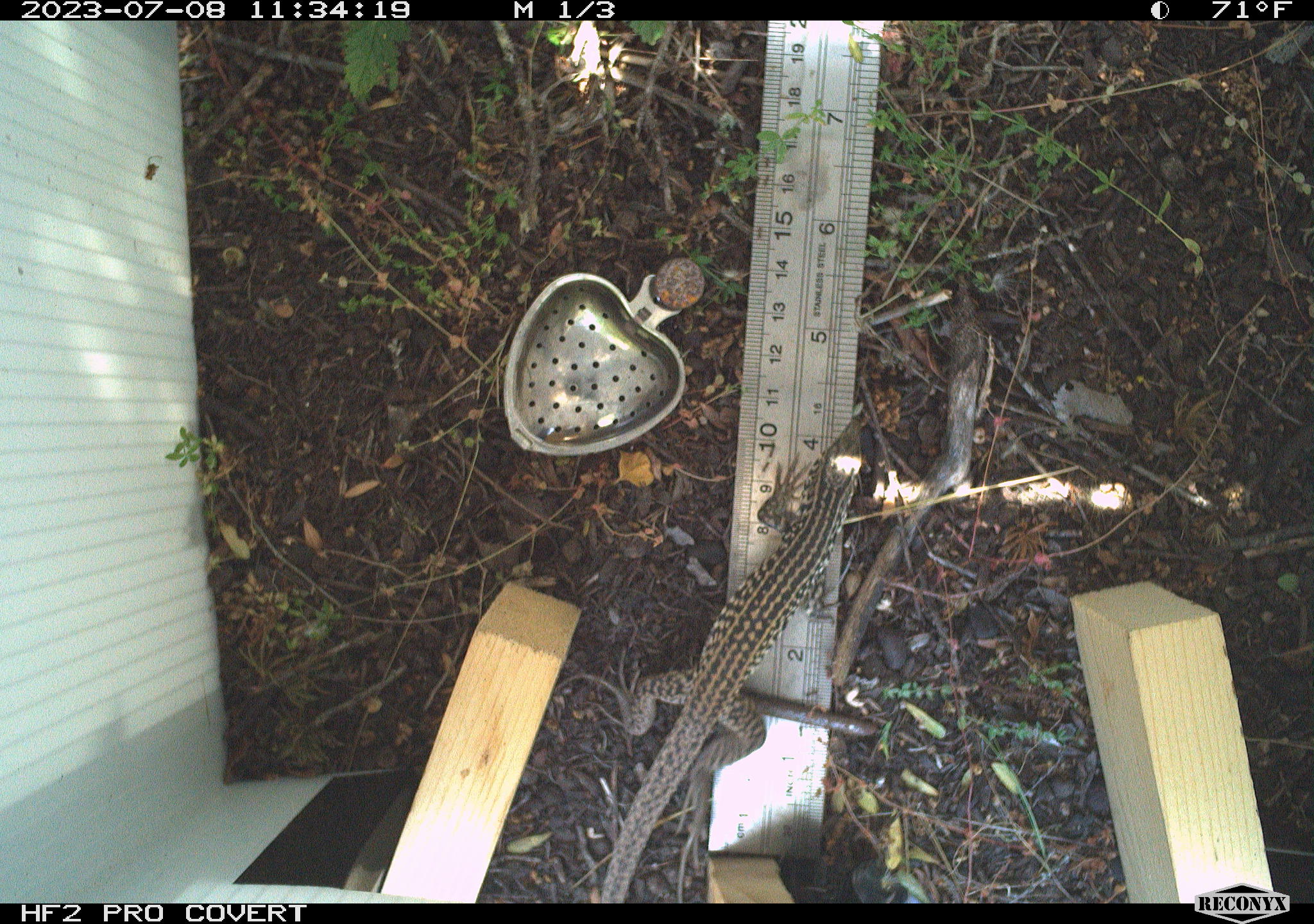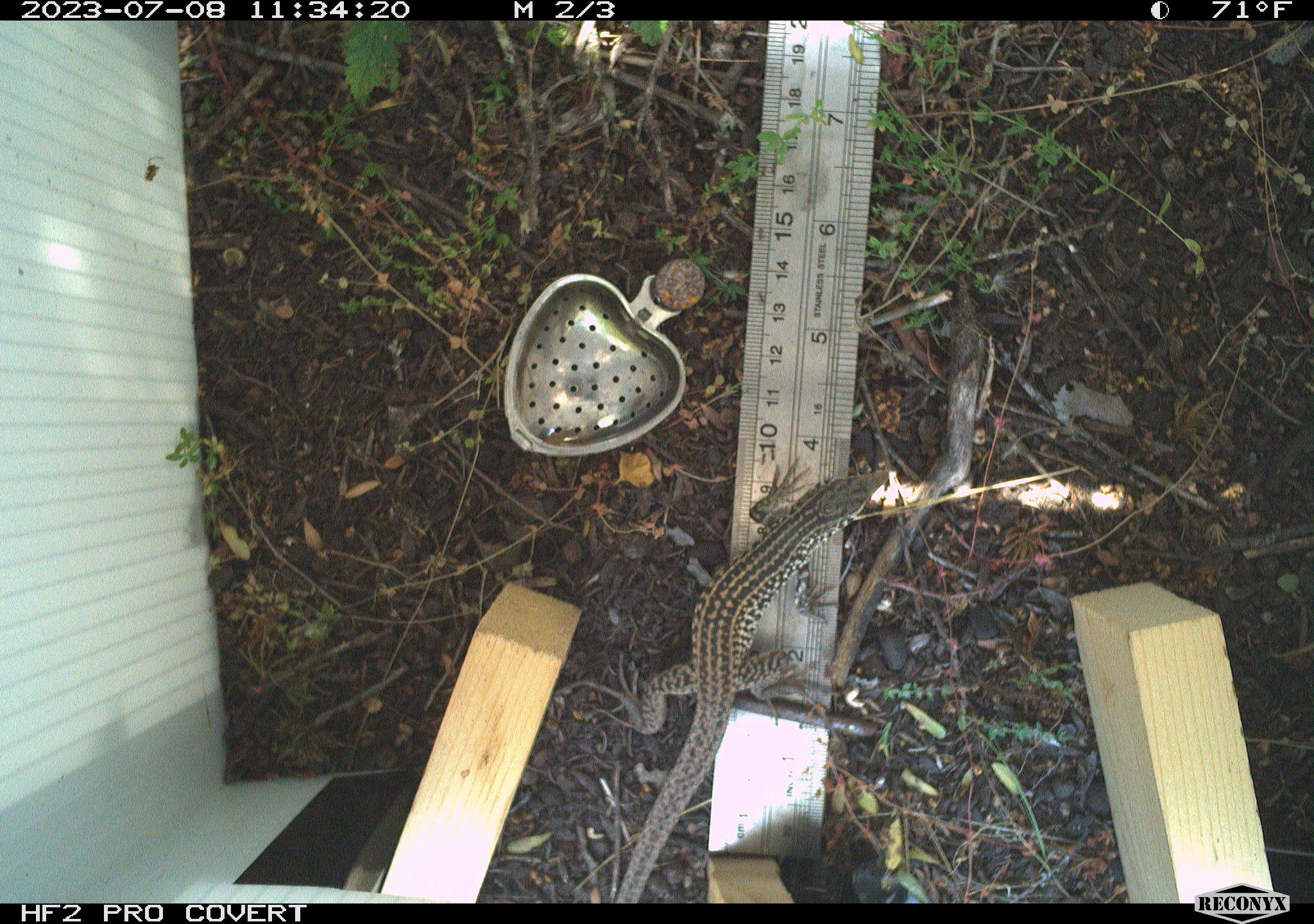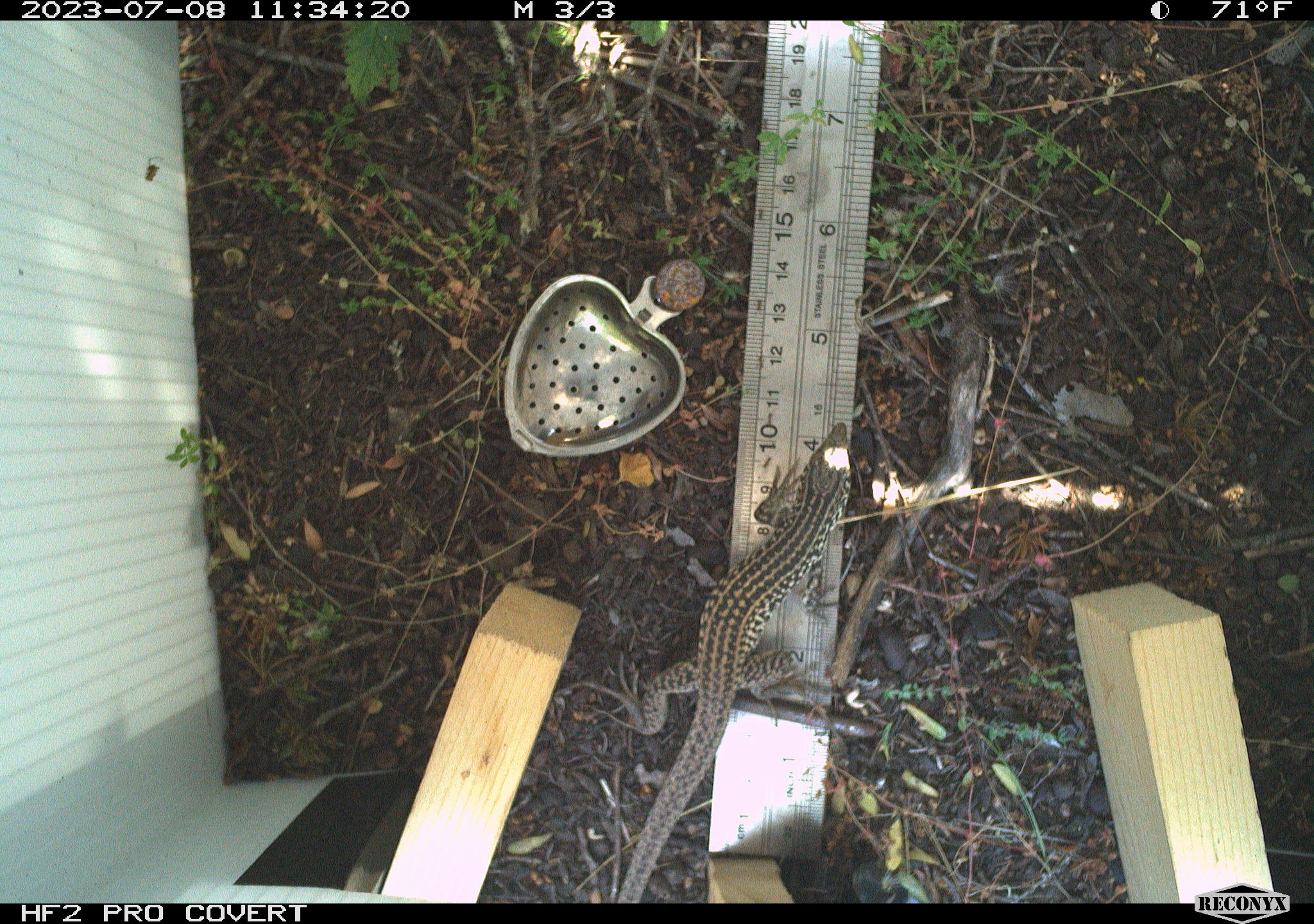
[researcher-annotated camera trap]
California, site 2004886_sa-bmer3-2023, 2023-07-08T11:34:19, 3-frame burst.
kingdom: Animalia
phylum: Chordata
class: Reptilia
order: Squamata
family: Teiidae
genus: Aspidoscelis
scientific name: Aspidoscelis tigris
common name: western whiptail